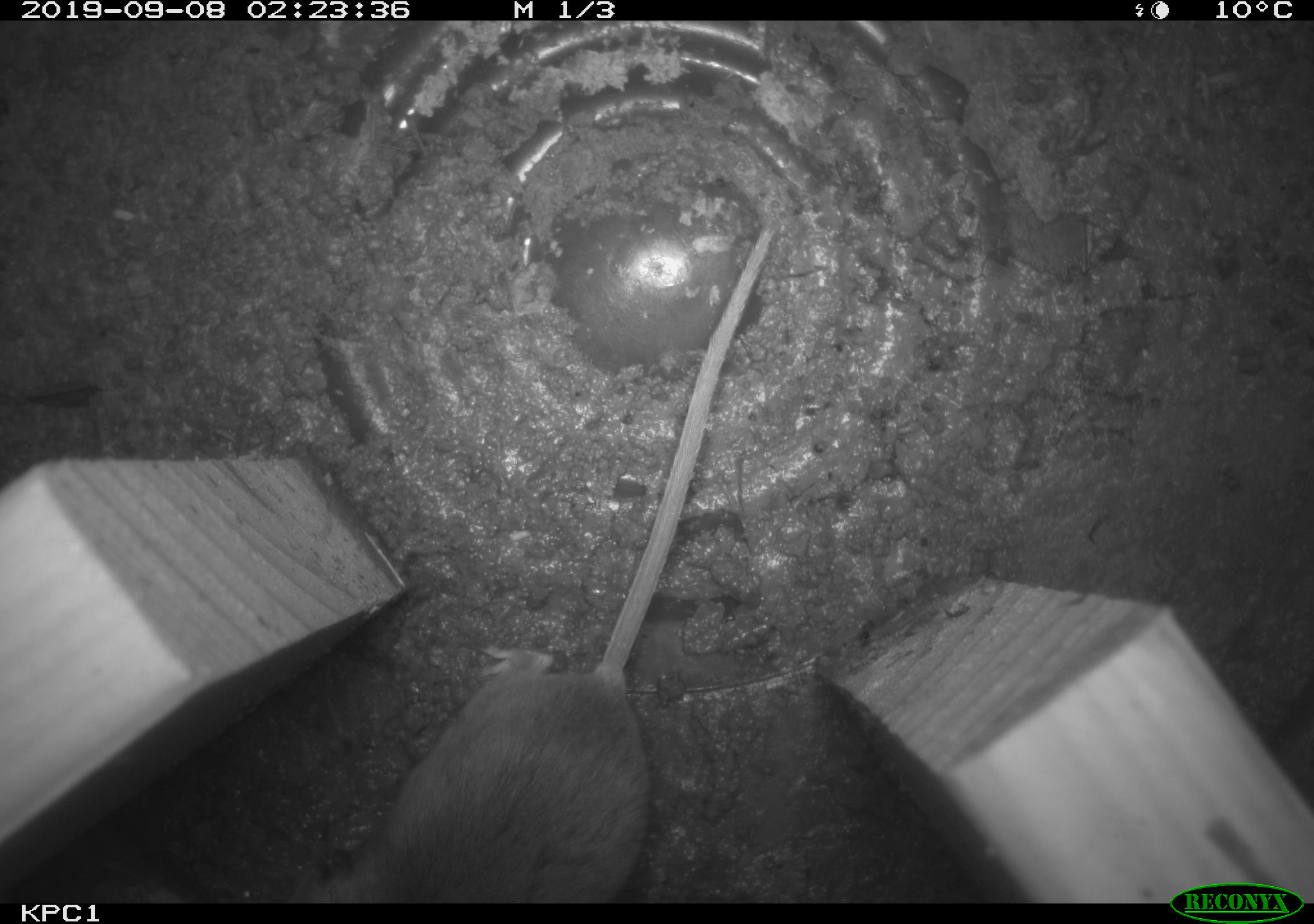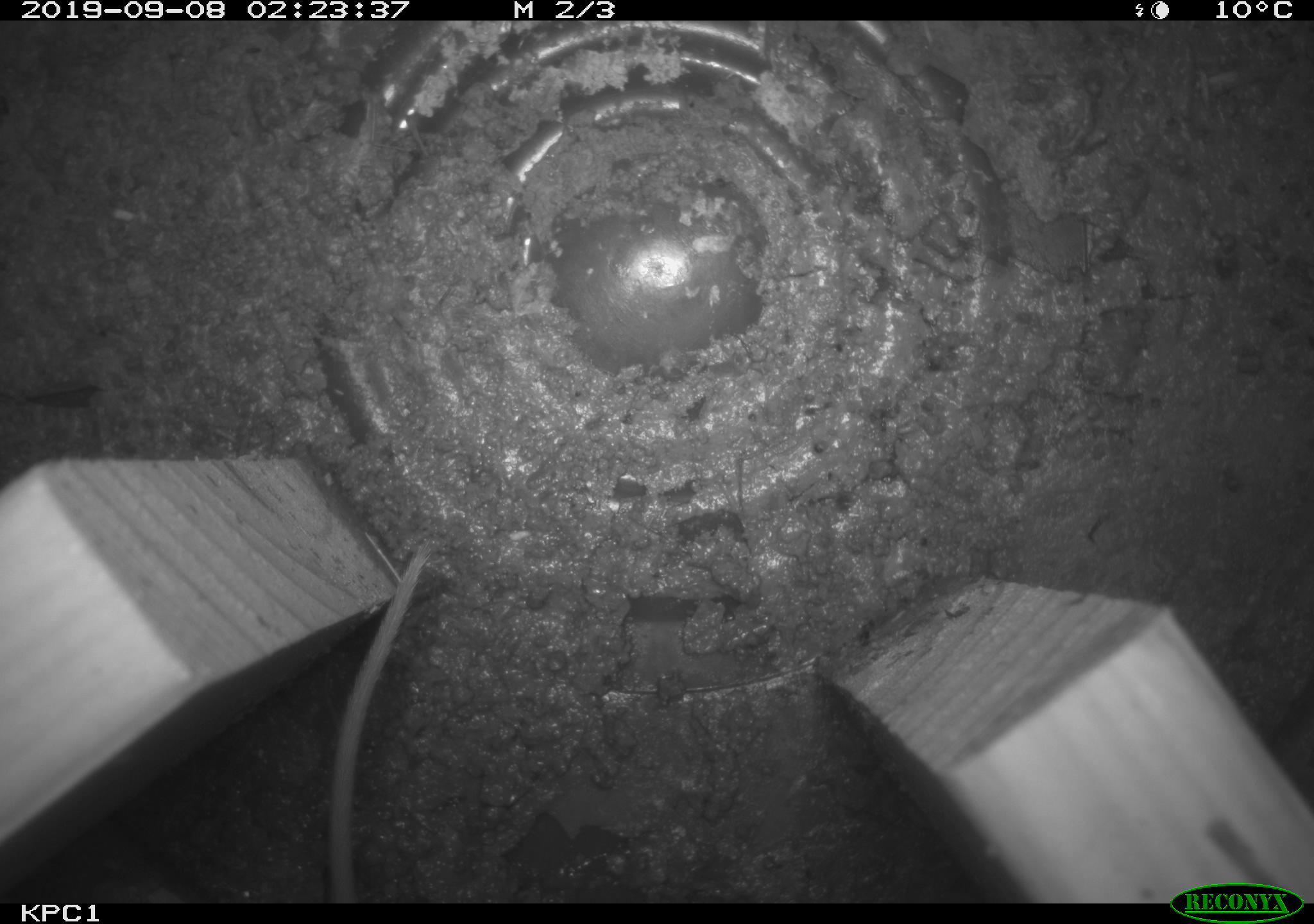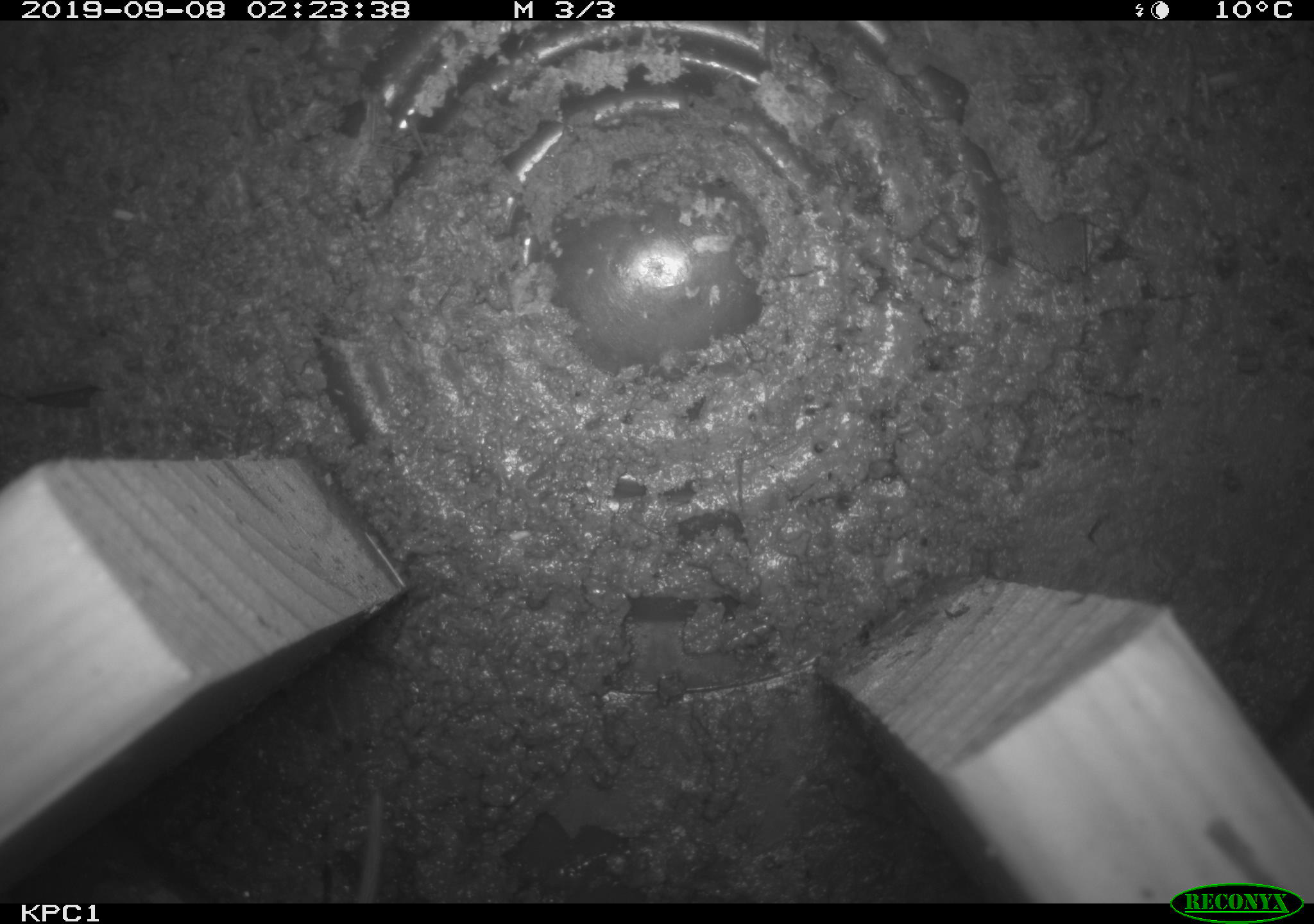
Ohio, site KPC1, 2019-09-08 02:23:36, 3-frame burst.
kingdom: Animalia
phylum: Chordata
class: Mammalia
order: Rodentia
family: Cricetidae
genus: Peromyscus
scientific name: Peromyscus leucopus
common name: white-footed mouse